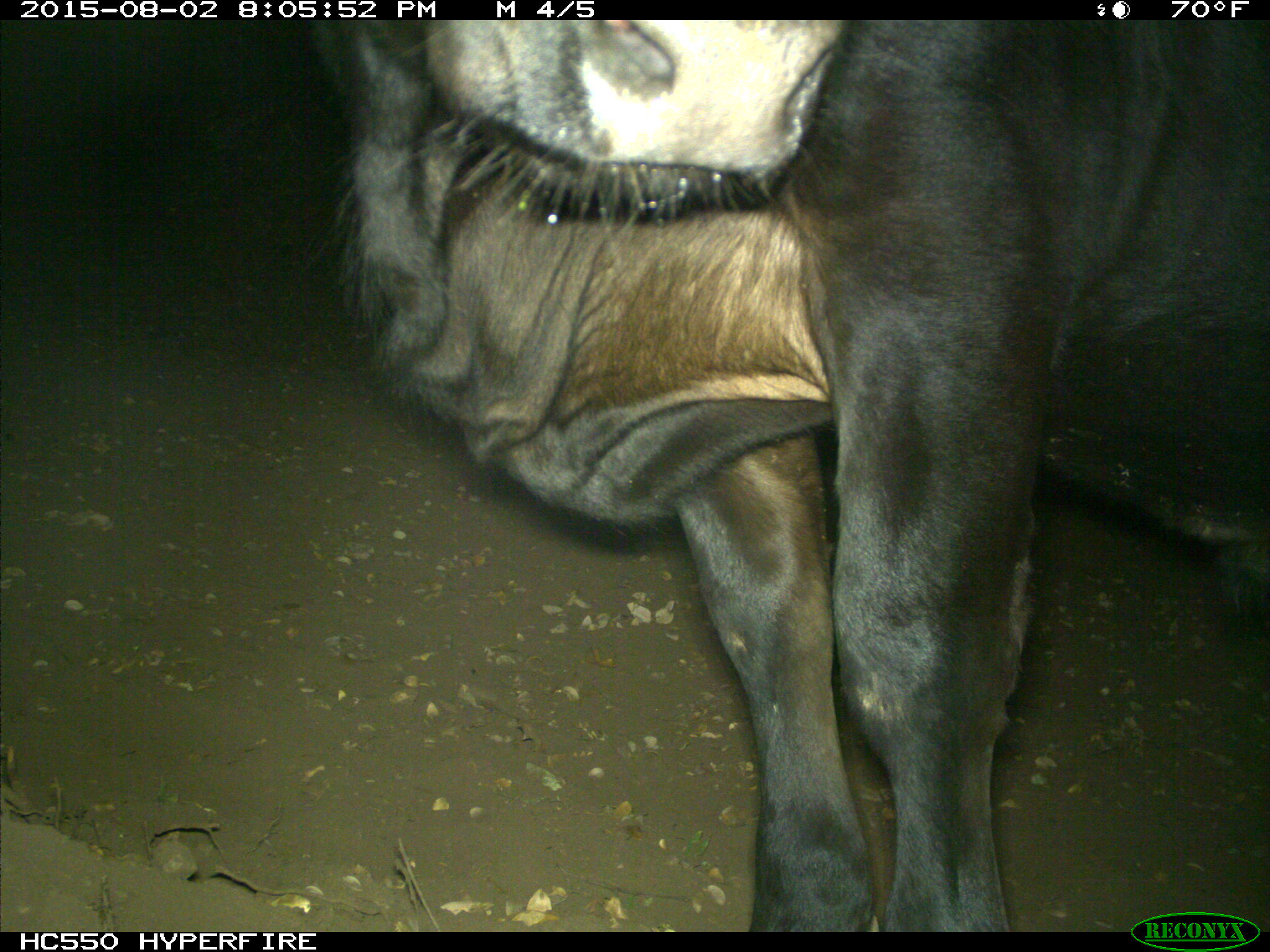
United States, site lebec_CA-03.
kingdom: Animalia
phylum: Chordata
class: Mammalia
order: Artiodactyla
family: Bovidae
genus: Bos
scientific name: Bos taurus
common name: domestic cow